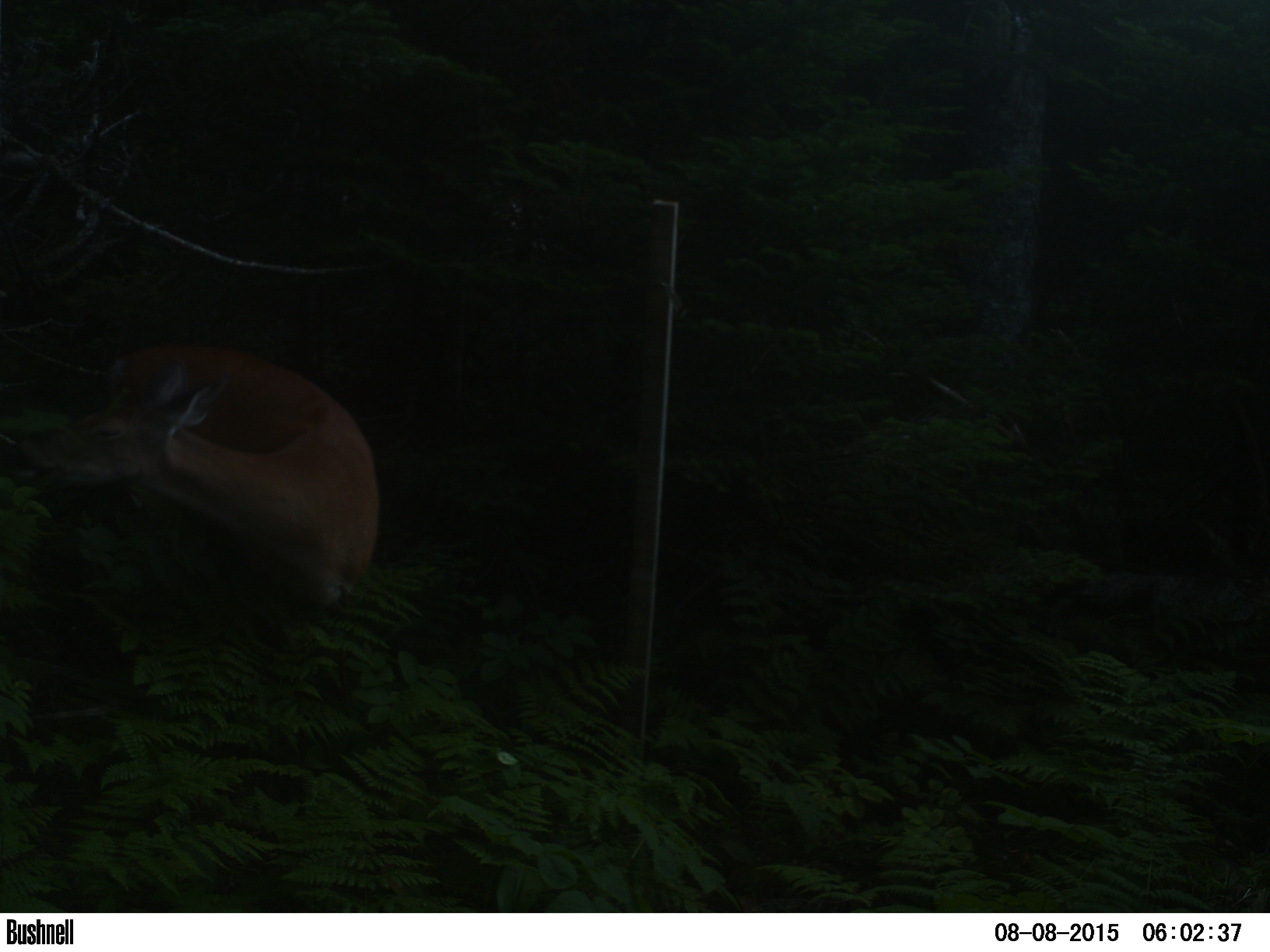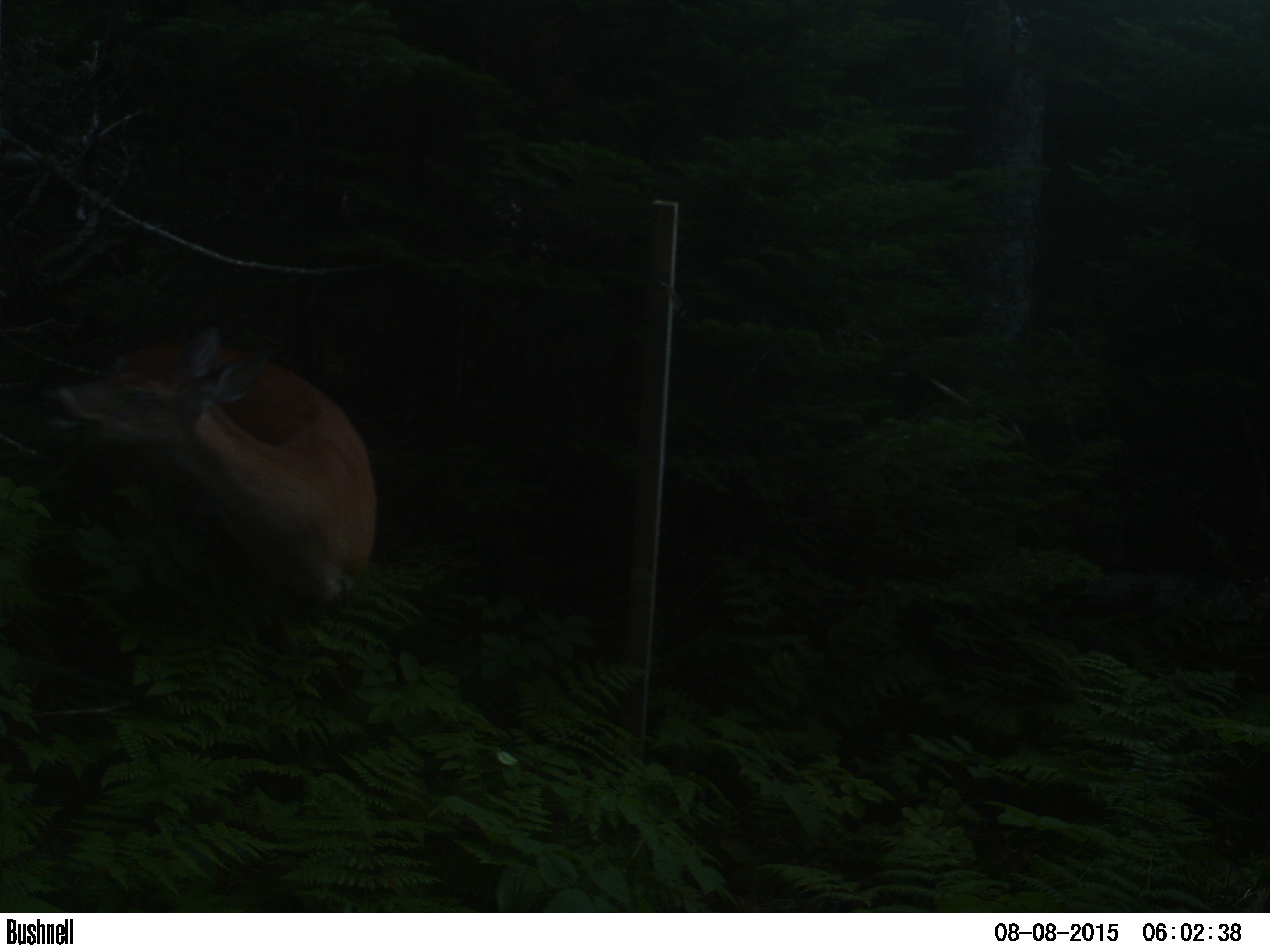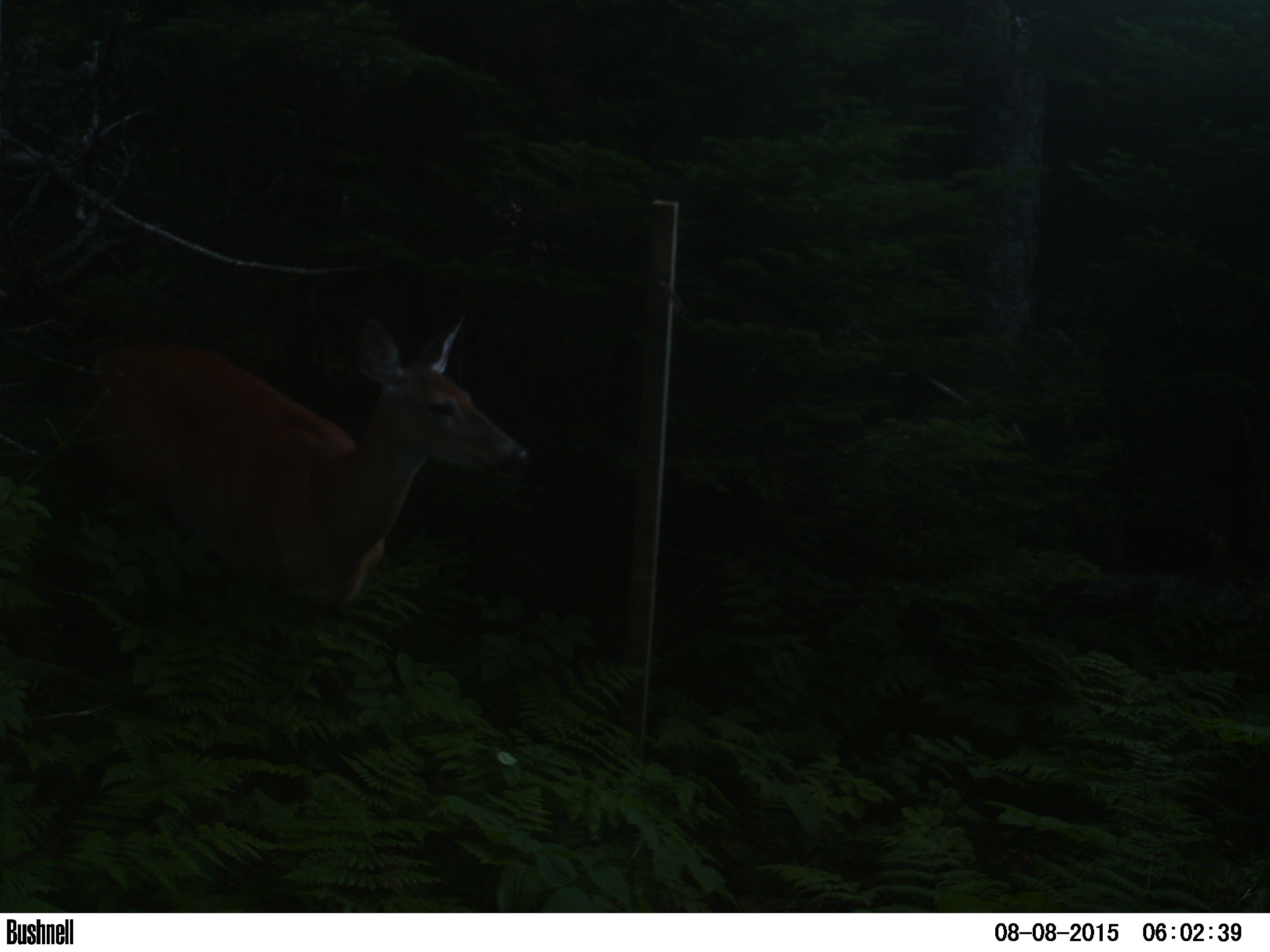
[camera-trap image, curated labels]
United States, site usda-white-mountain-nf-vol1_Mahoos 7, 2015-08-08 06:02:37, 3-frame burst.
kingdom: Animalia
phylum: Chordata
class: Mammalia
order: Artiodactyla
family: Cervidae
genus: Odocoileus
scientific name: Odocoileus virginianus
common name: white-tailed deer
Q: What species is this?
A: White-tailed deer (Odocoileus virginianus).